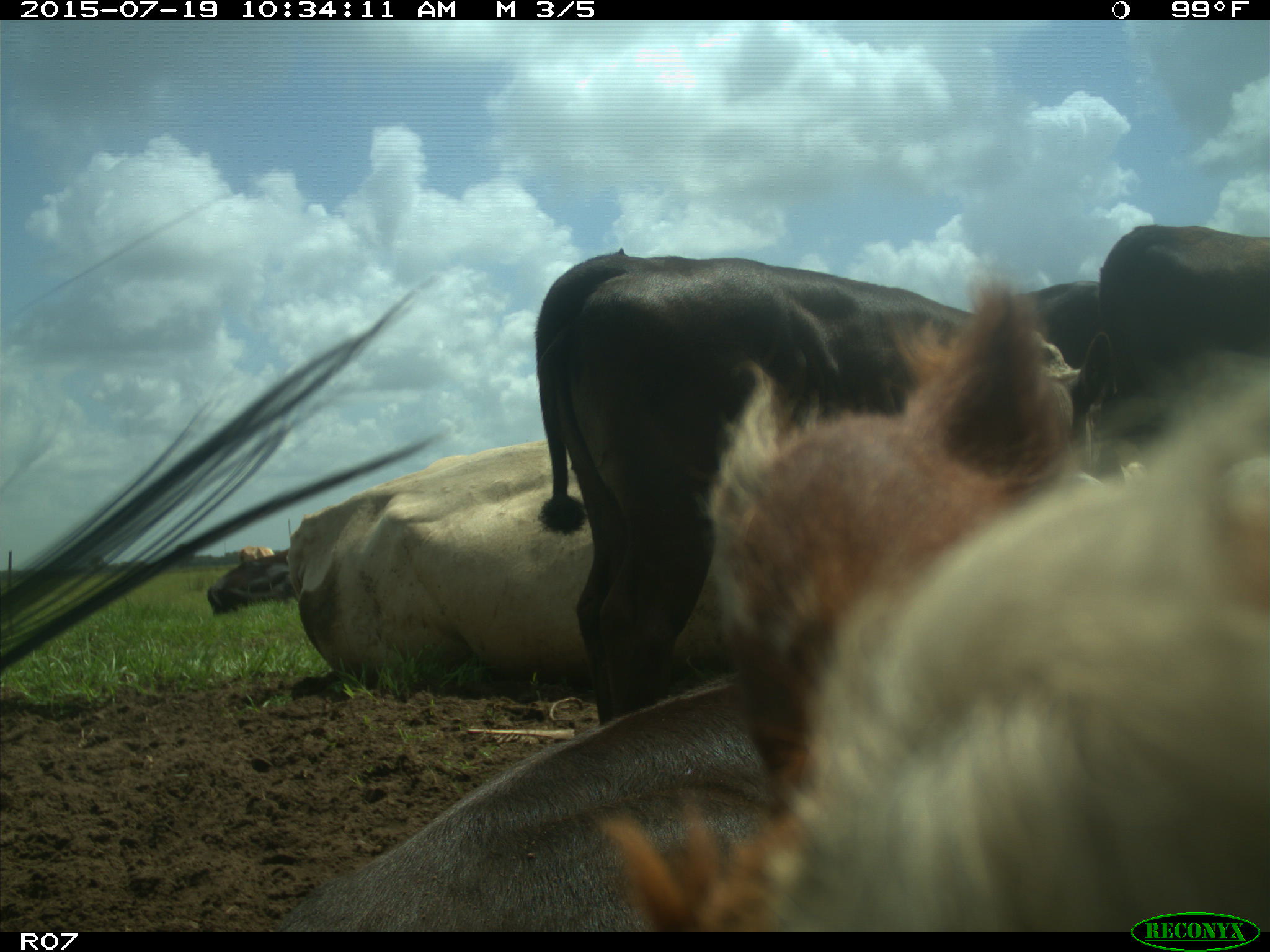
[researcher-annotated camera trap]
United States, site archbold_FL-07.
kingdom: Animalia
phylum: Chordata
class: Mammalia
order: Artiodactyla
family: Bovidae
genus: Bos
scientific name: Bos taurus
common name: domestic cow